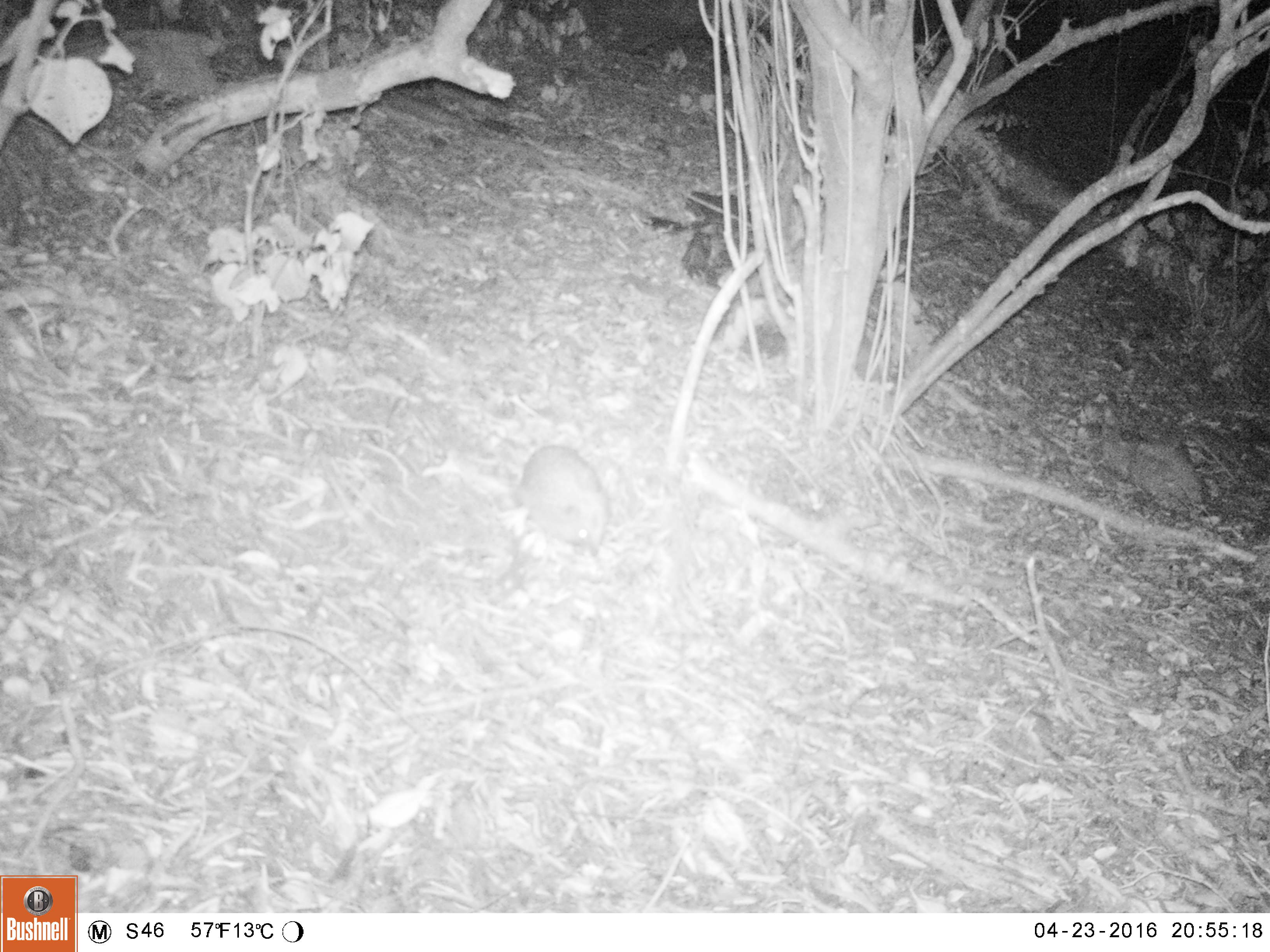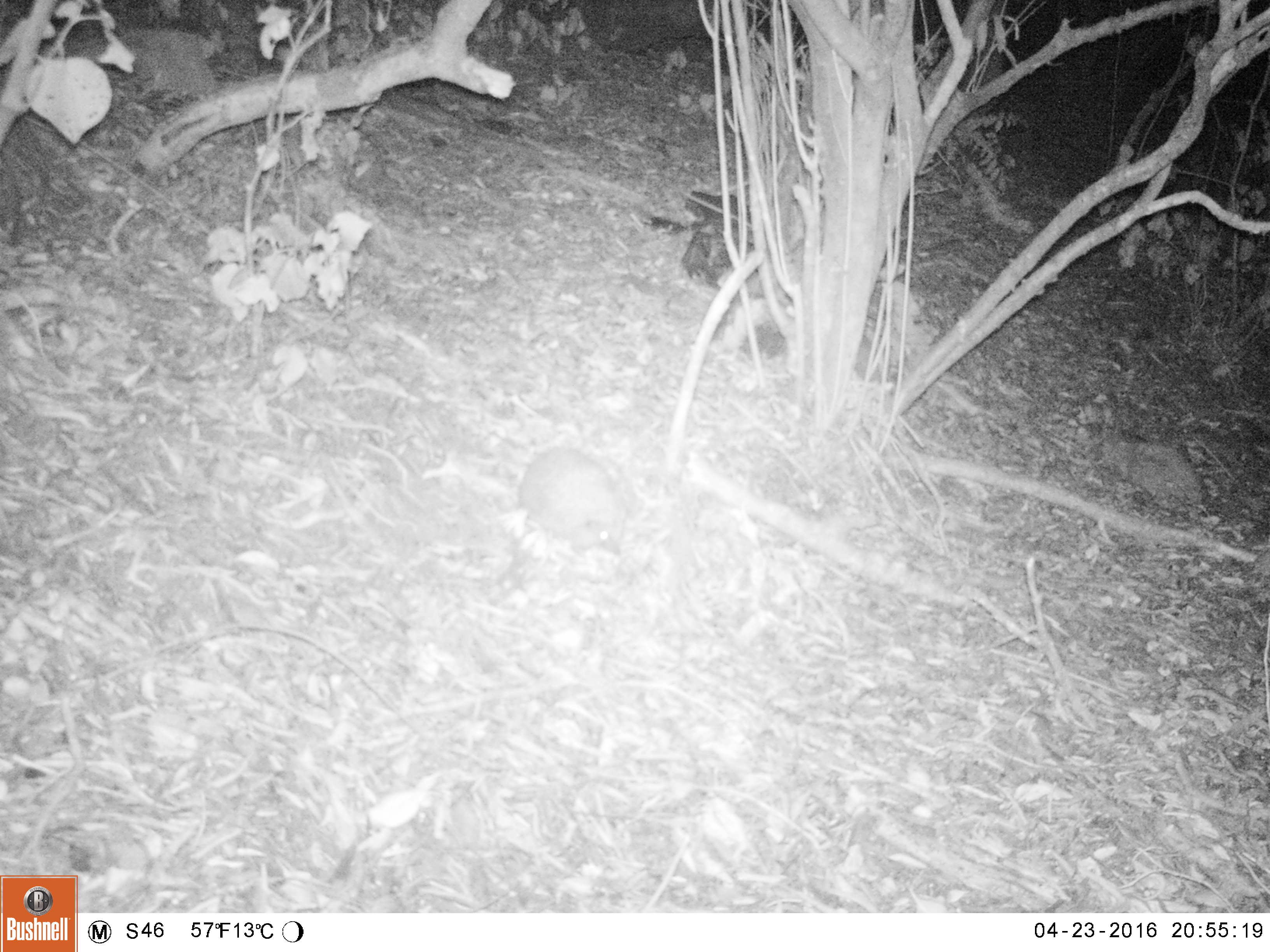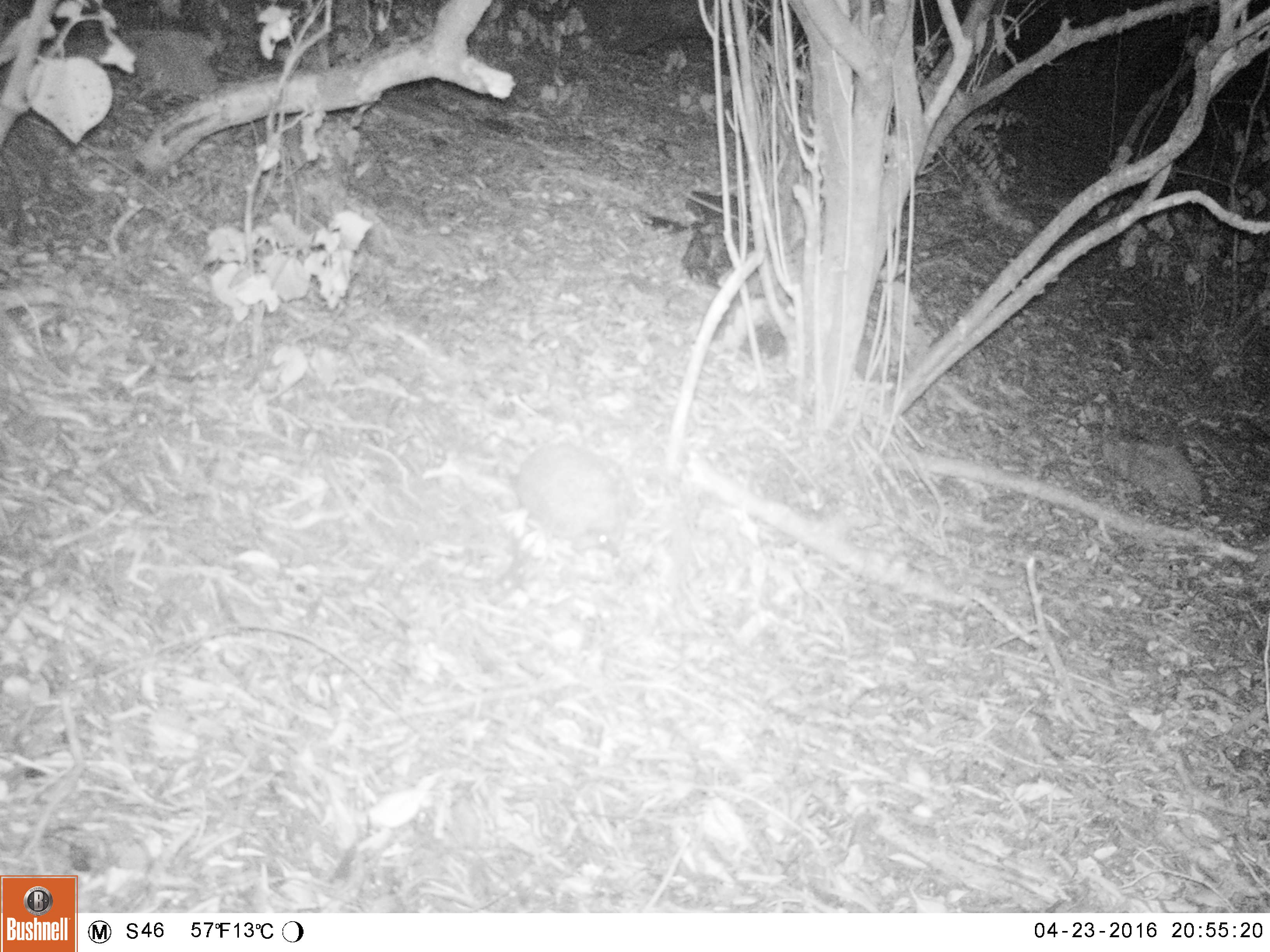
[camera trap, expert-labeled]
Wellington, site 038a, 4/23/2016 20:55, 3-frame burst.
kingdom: Animalia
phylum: Chordata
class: Mammalia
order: Eulipotyphla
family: Erinaceidae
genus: Erinaceus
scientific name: Erinaceus europaeus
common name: hedgehog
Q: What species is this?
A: Hedgehog (Erinaceus europaeus).